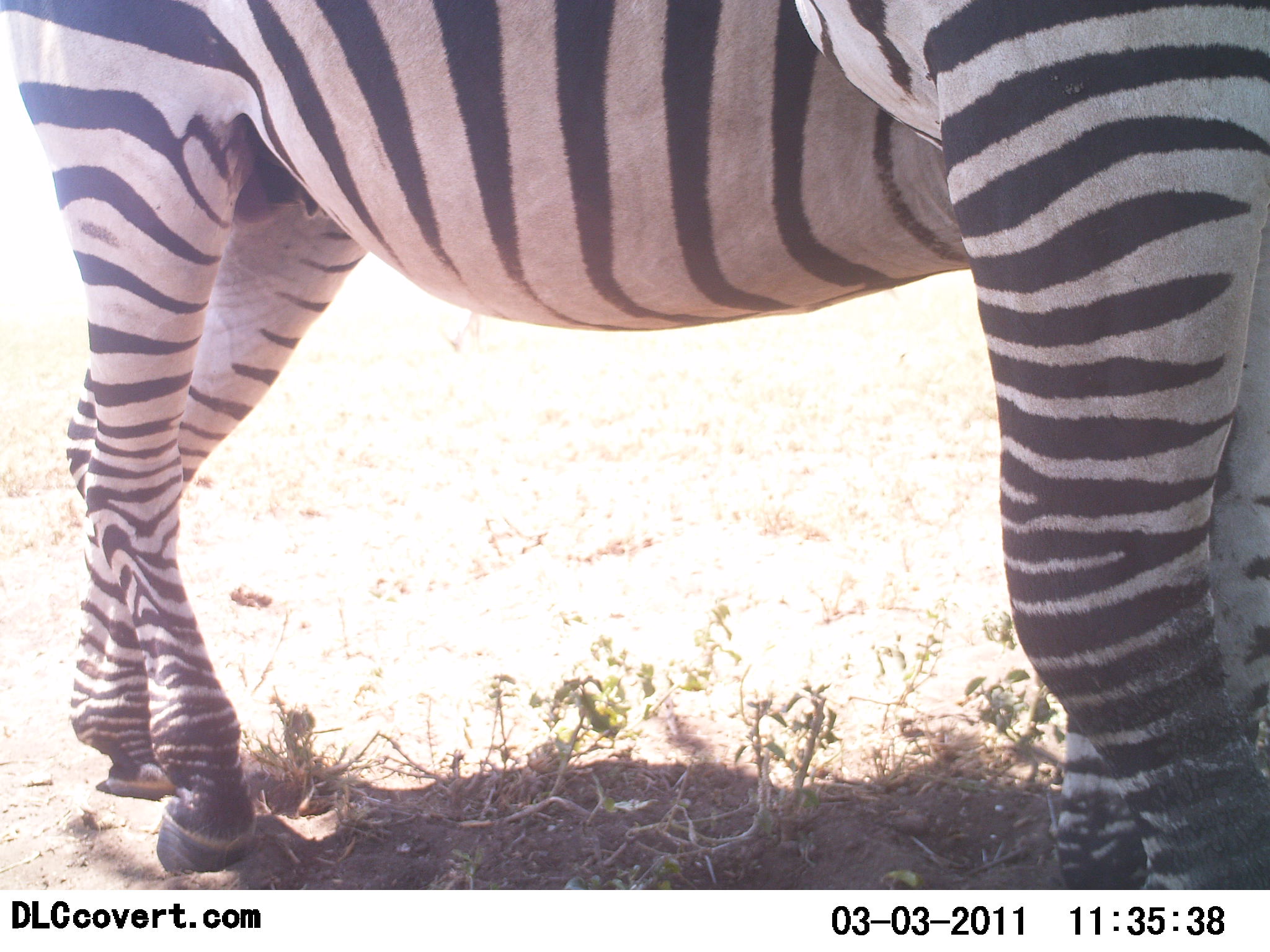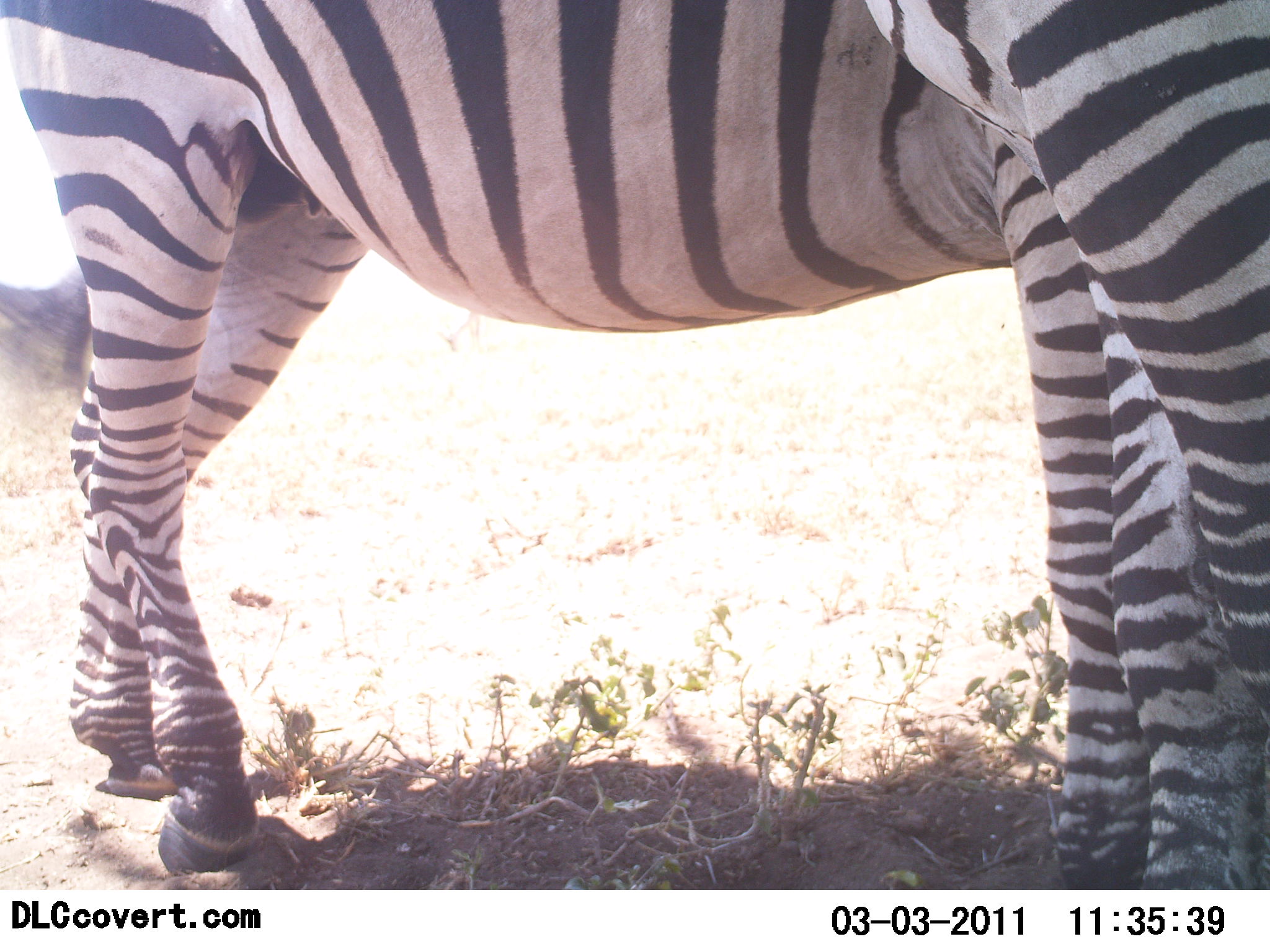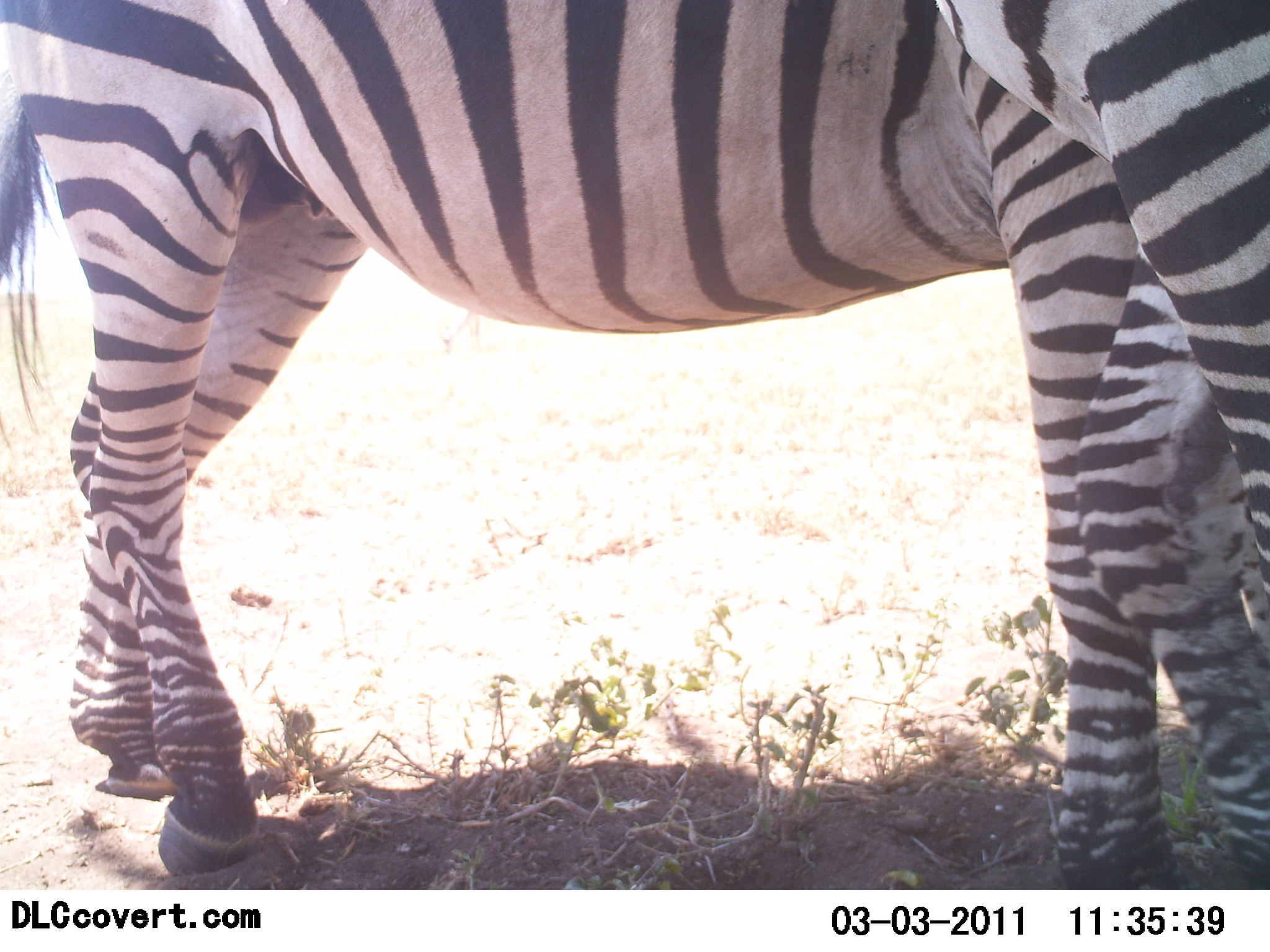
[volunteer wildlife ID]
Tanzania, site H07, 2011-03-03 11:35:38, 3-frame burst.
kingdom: Animalia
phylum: Chordata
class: Mammalia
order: Perissodactyla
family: Equidae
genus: Equus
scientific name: Equus quagga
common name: plains zebra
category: zebra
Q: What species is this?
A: Zebra (plains zebra) (Equus quagga).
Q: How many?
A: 2.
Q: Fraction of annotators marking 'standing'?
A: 92%.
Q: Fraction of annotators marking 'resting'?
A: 0%.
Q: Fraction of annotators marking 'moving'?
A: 17%.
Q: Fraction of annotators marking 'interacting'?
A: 17%.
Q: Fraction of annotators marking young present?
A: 0%.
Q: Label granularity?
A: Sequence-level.